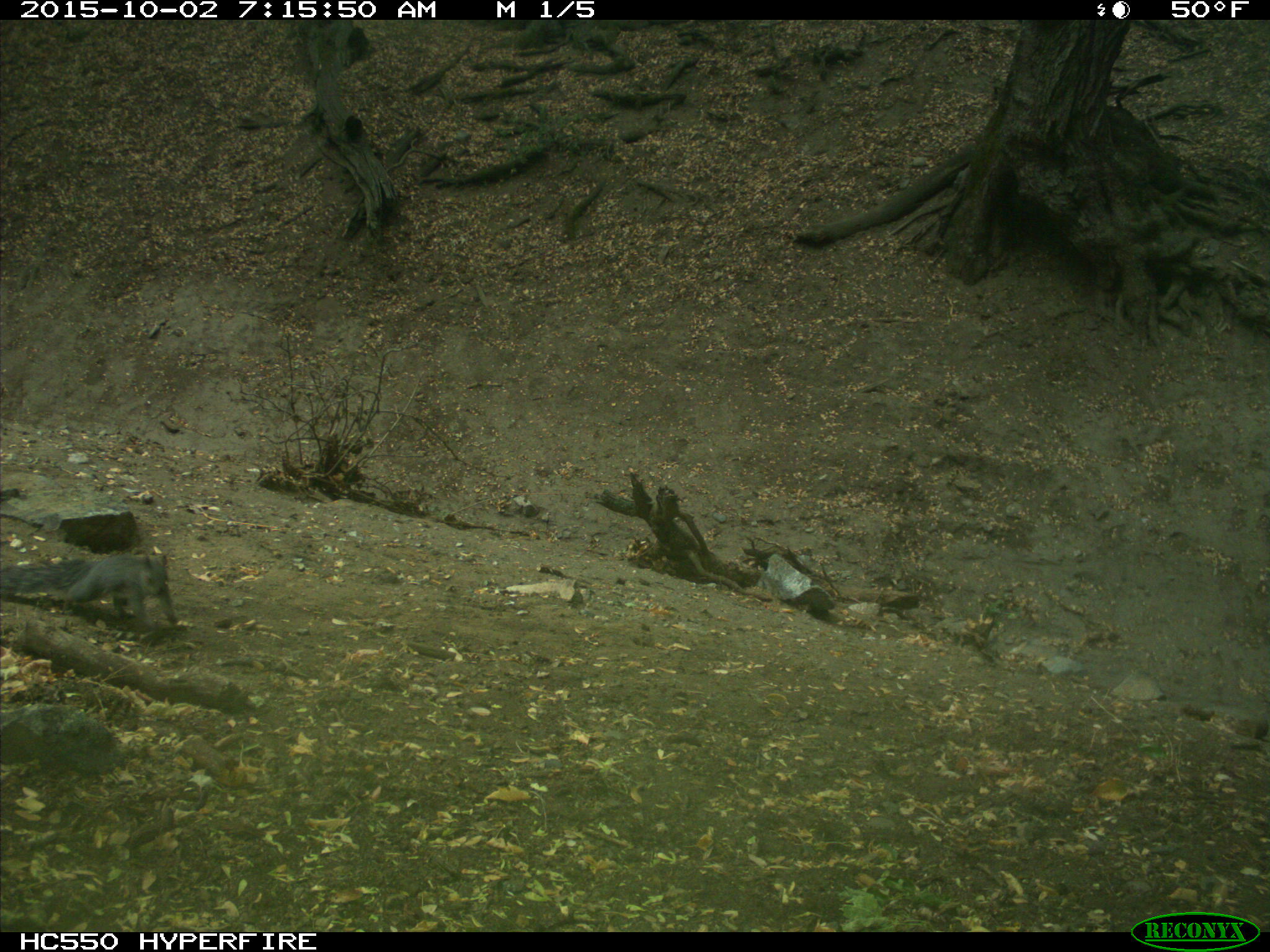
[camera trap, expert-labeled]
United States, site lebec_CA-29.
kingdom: Animalia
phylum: Chordata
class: Mammalia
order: Rodentia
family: Sciuridae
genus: Sciurus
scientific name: Sciurus carolinensis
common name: eastern gray squirrel